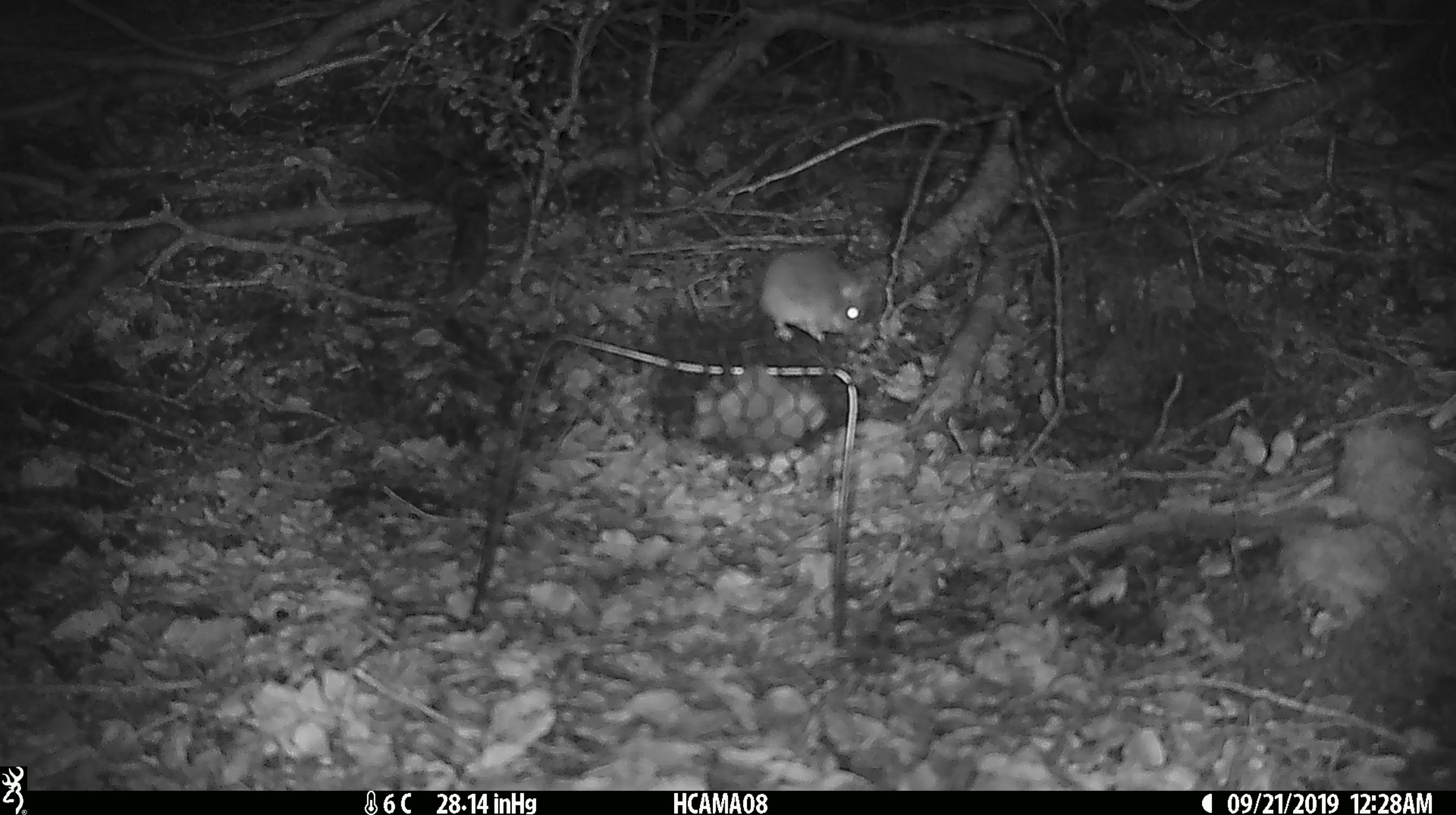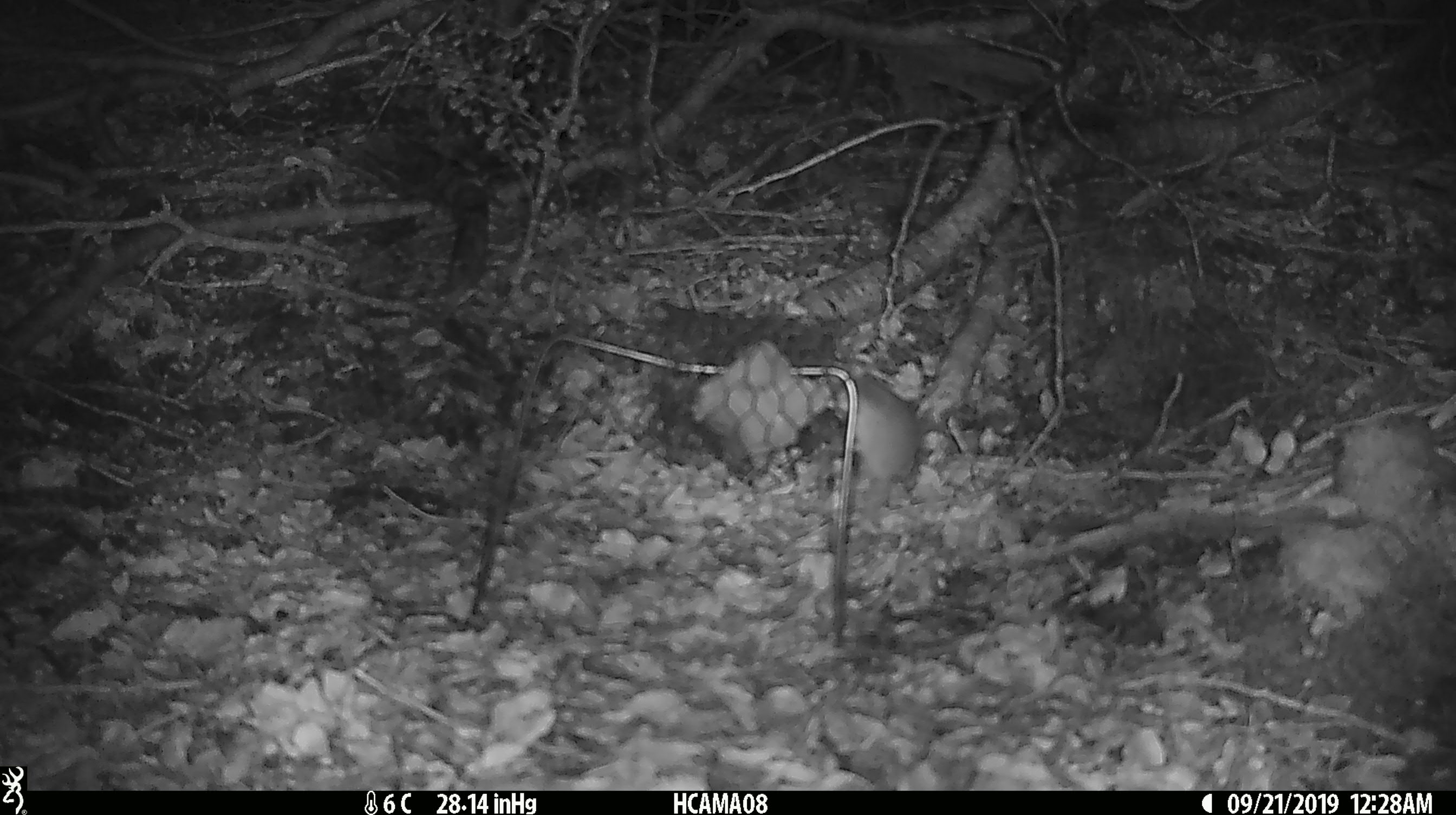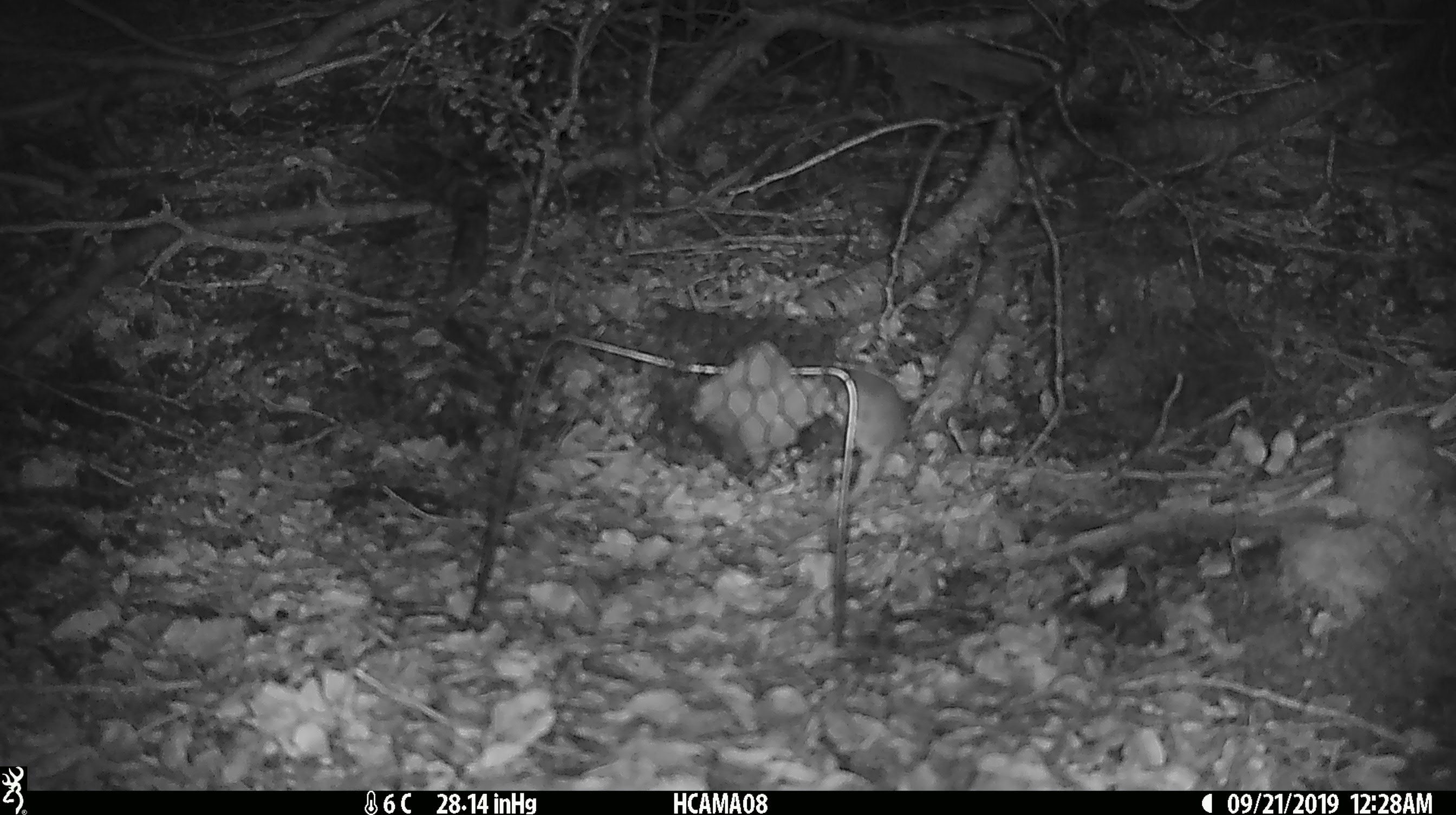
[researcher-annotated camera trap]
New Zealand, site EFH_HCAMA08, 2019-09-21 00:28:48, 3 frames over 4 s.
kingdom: Animalia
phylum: Chordata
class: Mammalia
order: Rodentia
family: Muridae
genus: Mus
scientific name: Mus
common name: mouse